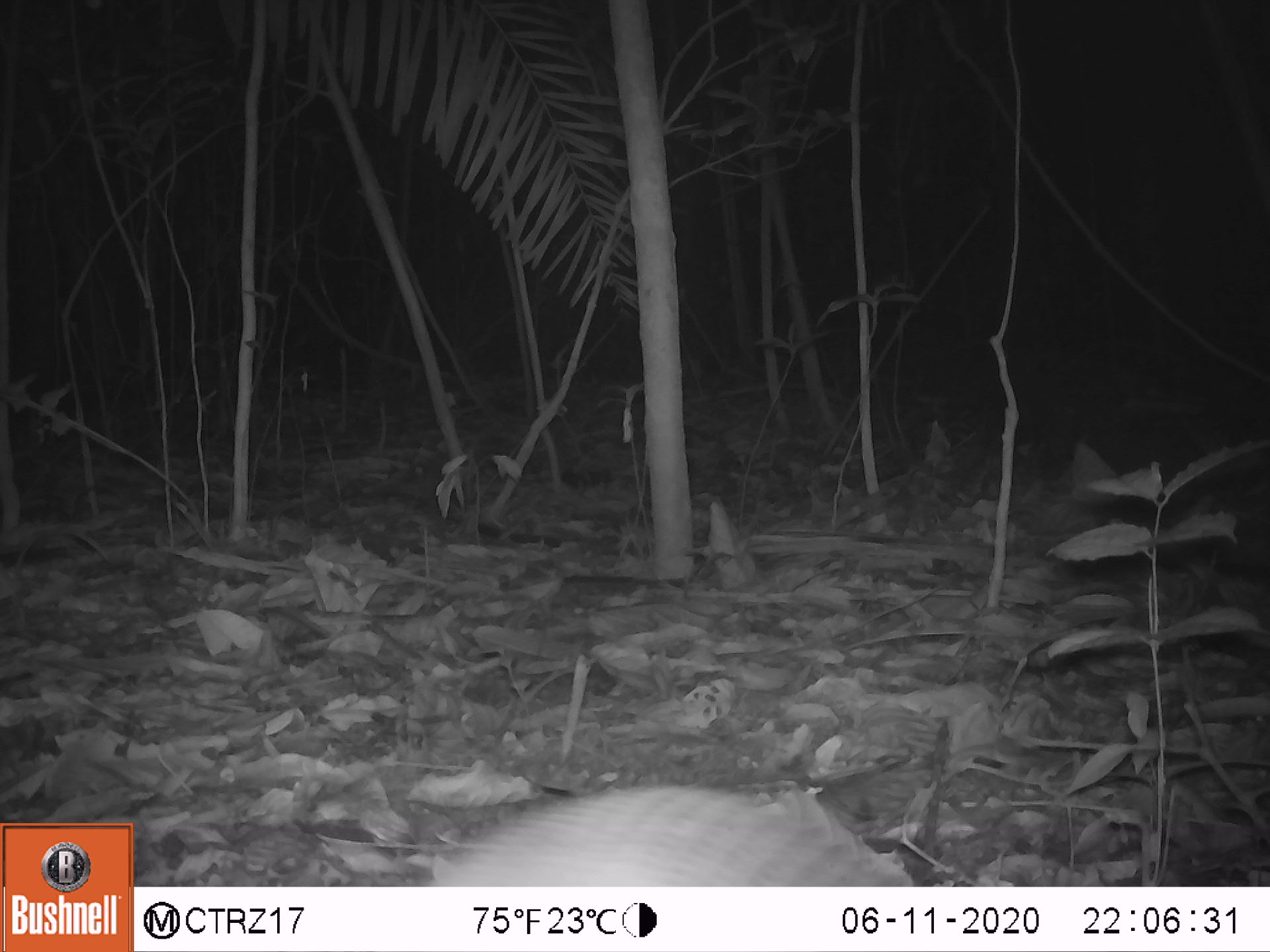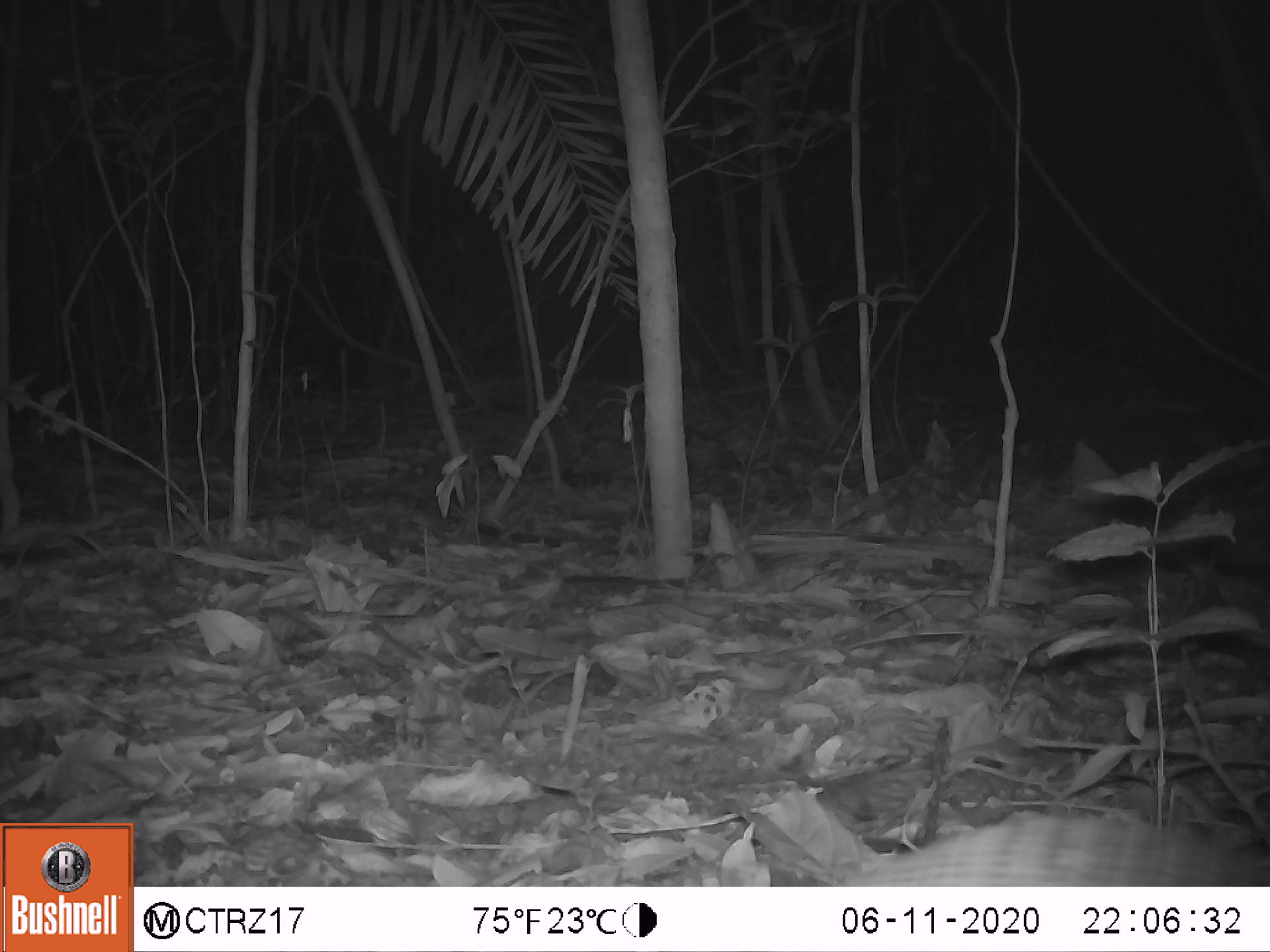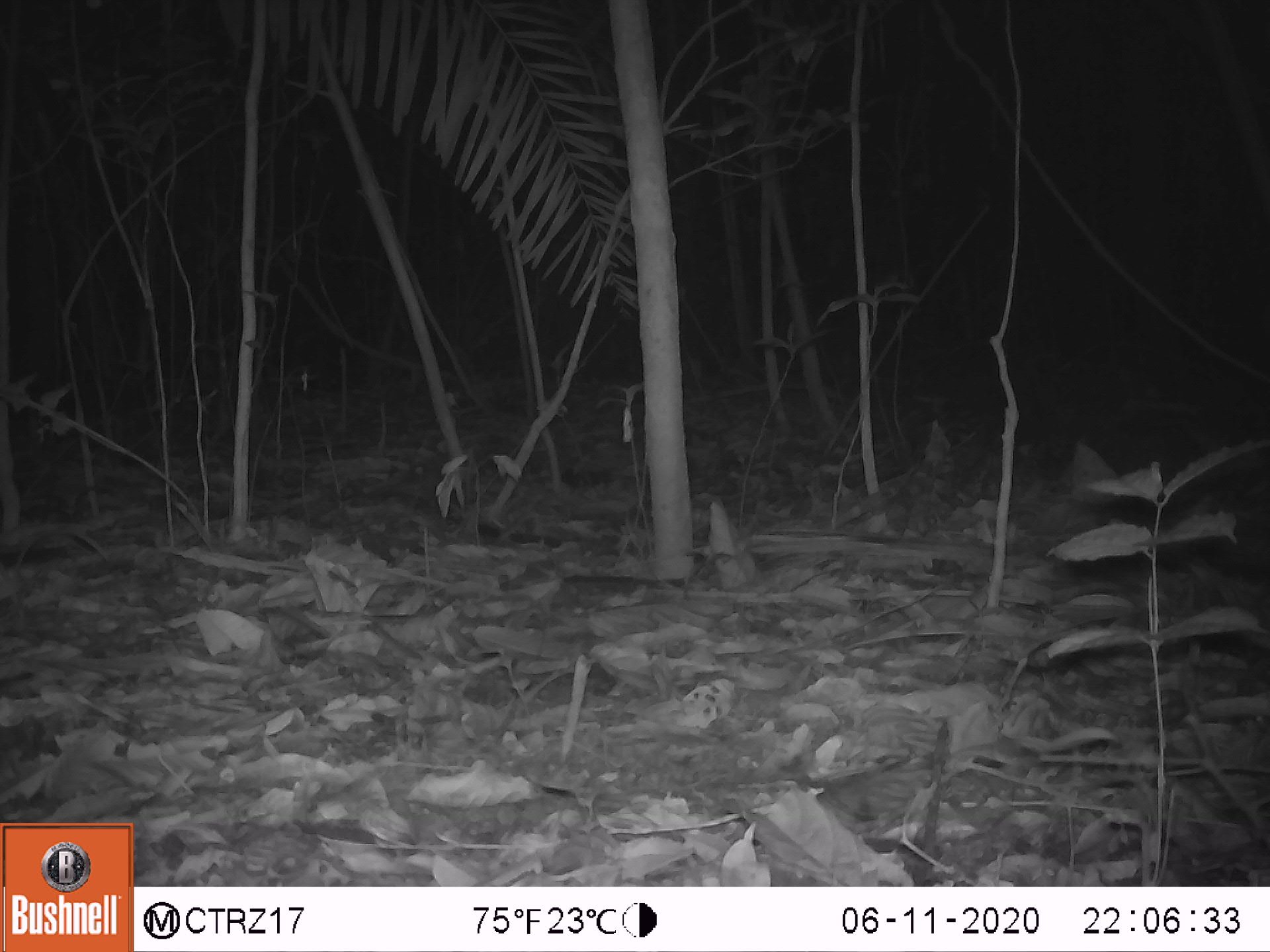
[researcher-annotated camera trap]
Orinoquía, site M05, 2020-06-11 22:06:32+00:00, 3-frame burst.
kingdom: Animalia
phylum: Chordata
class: Mammalia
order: Cingulata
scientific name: Cingulata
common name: armadillo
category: unknown armadillo